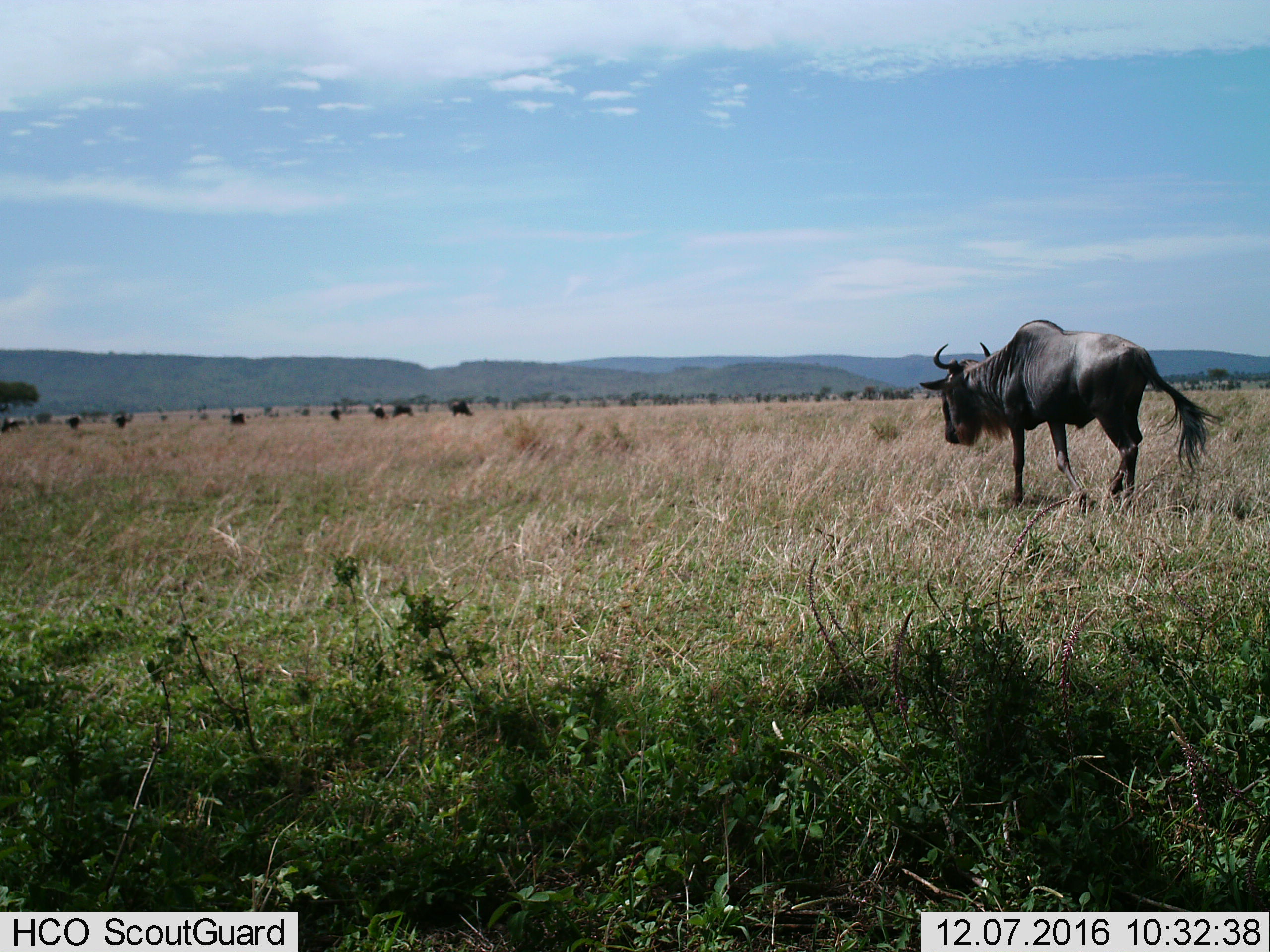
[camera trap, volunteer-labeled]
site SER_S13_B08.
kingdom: Animalia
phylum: Chordata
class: Mammalia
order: Artiodactyla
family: Bovidae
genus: Connochaetes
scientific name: Connochaetes taurinus taurinus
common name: blue wildebeest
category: wildebeestblue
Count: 1.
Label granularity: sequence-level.